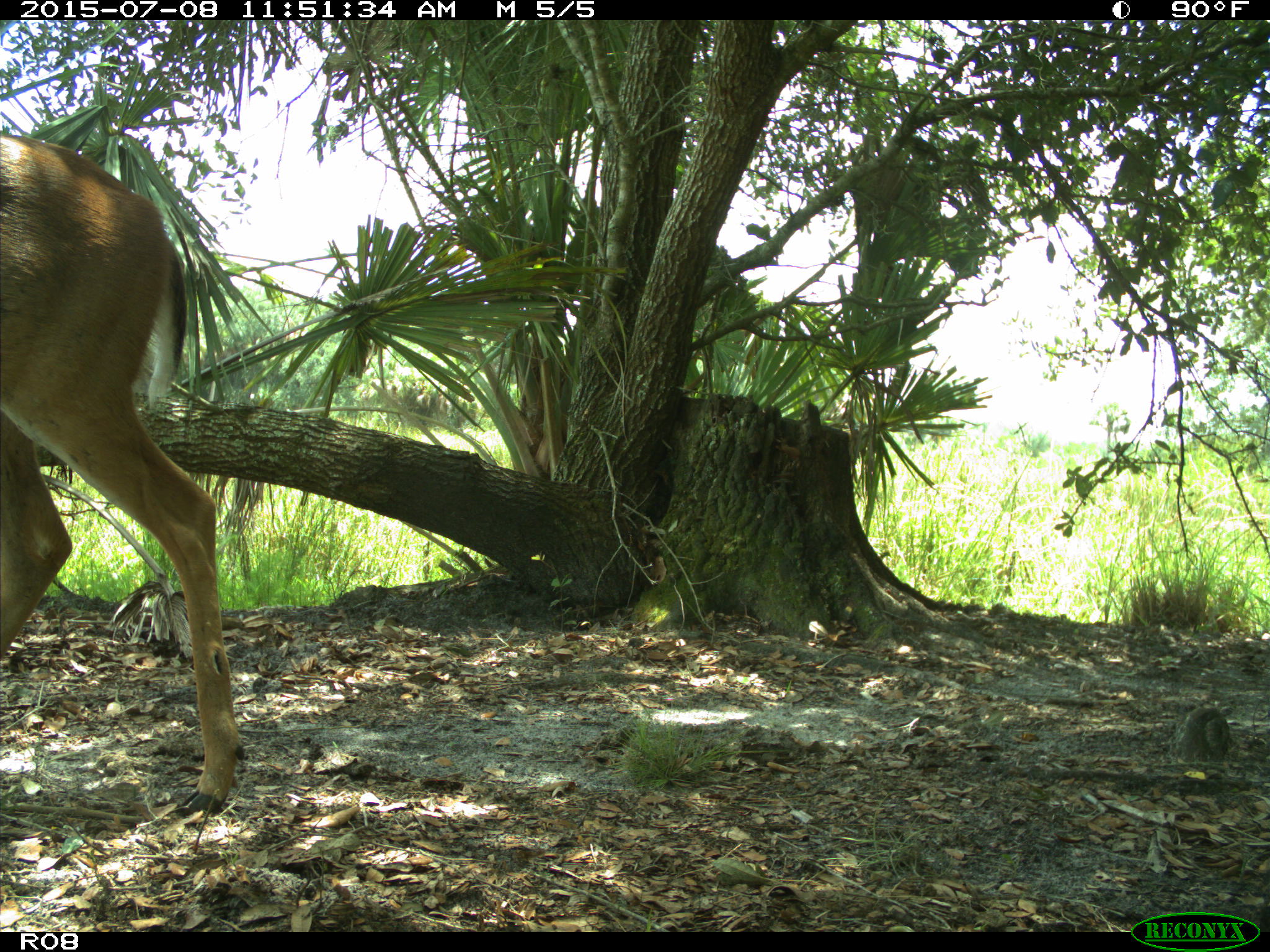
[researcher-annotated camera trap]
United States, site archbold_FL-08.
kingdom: Animalia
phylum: Chordata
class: Mammalia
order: Artiodactyla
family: Cervidae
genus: Odocoileus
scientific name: Odocoileus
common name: deer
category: unidentified deer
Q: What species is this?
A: Unidentified deer (deer) (Odocoileus).